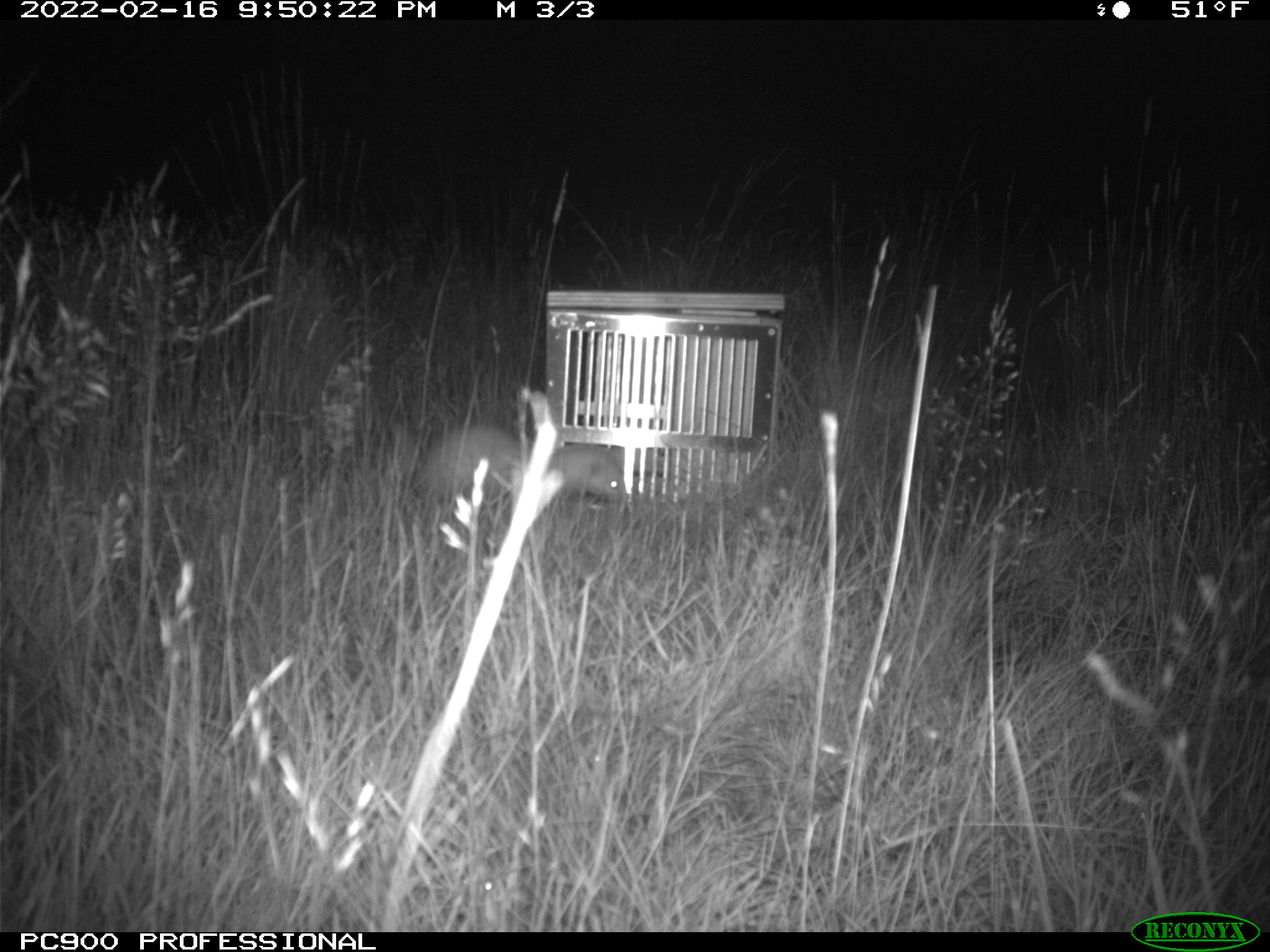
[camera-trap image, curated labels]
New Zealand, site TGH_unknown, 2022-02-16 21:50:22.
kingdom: Animalia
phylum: Chordata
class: Mammalia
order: Carnivora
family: Mustelidae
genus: Mustela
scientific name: Mustela furo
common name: ferret